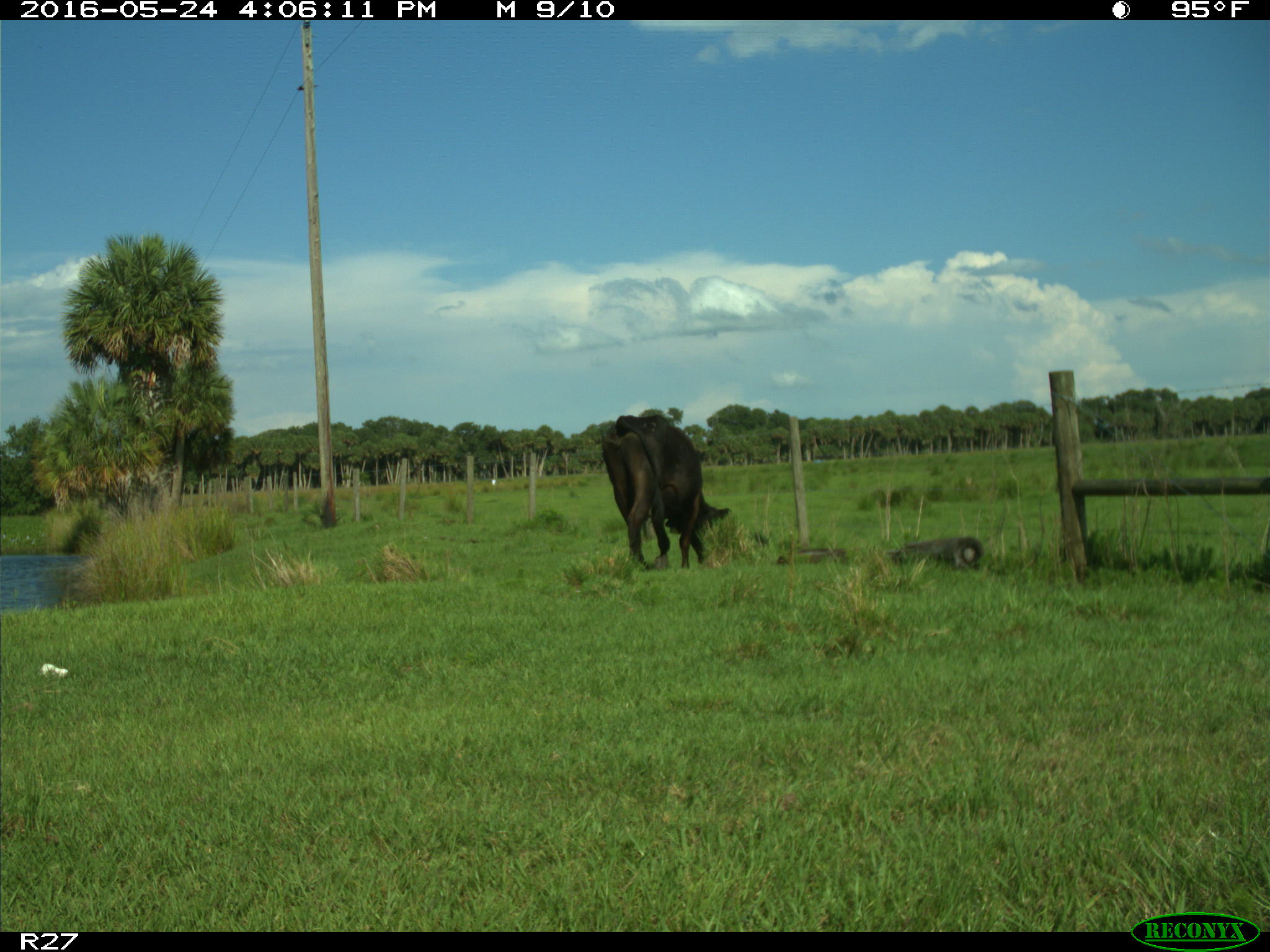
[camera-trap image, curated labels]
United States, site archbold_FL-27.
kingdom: Animalia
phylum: Chordata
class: Mammalia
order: Artiodactyla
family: Bovidae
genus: Bos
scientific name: Bos taurus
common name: domestic cow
Bos taurus (domestic cow).